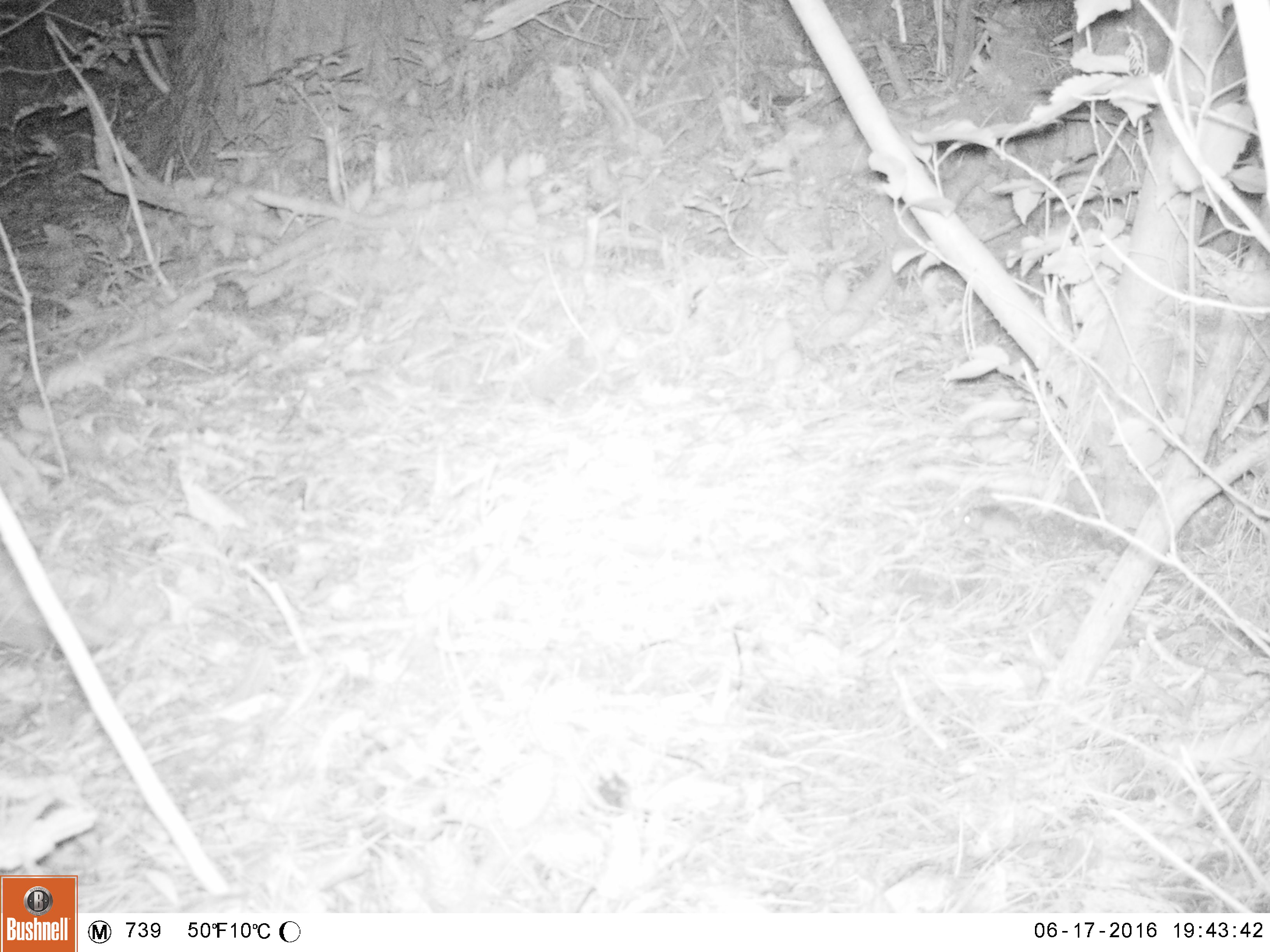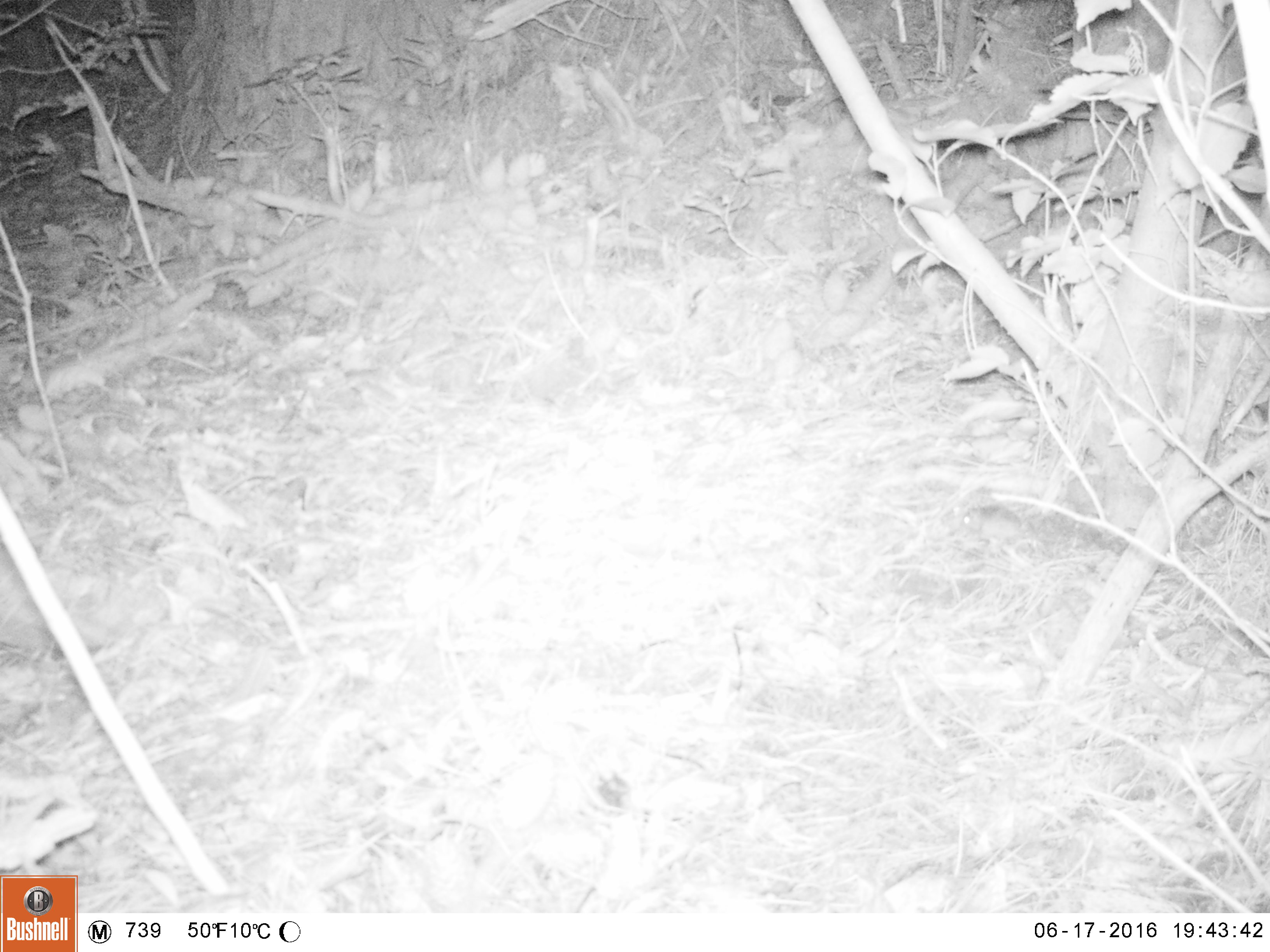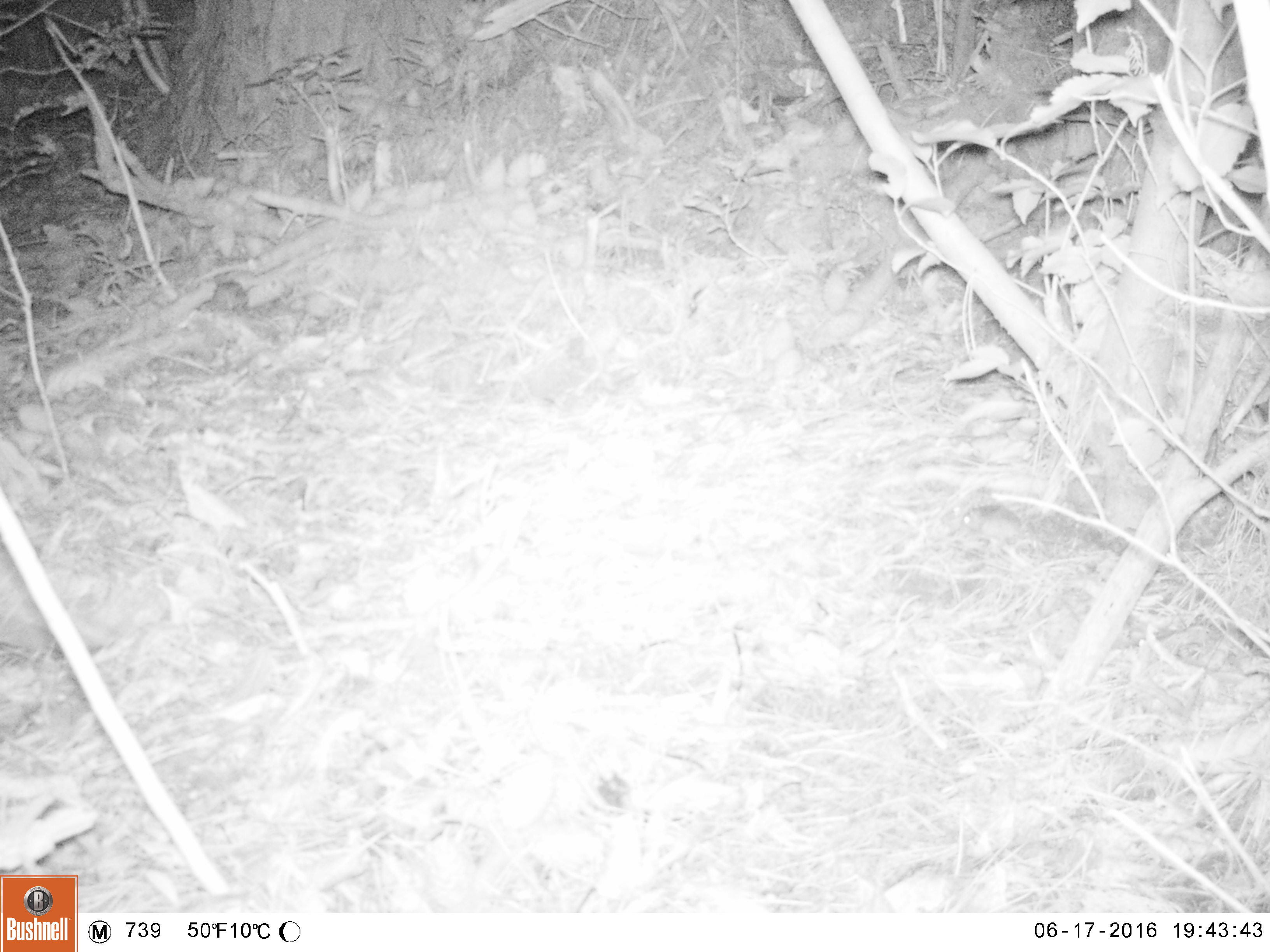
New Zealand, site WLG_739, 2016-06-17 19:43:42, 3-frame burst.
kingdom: Animalia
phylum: Chordata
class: Mammalia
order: Rodentia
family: Muridae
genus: Mus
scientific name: Mus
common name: mouse